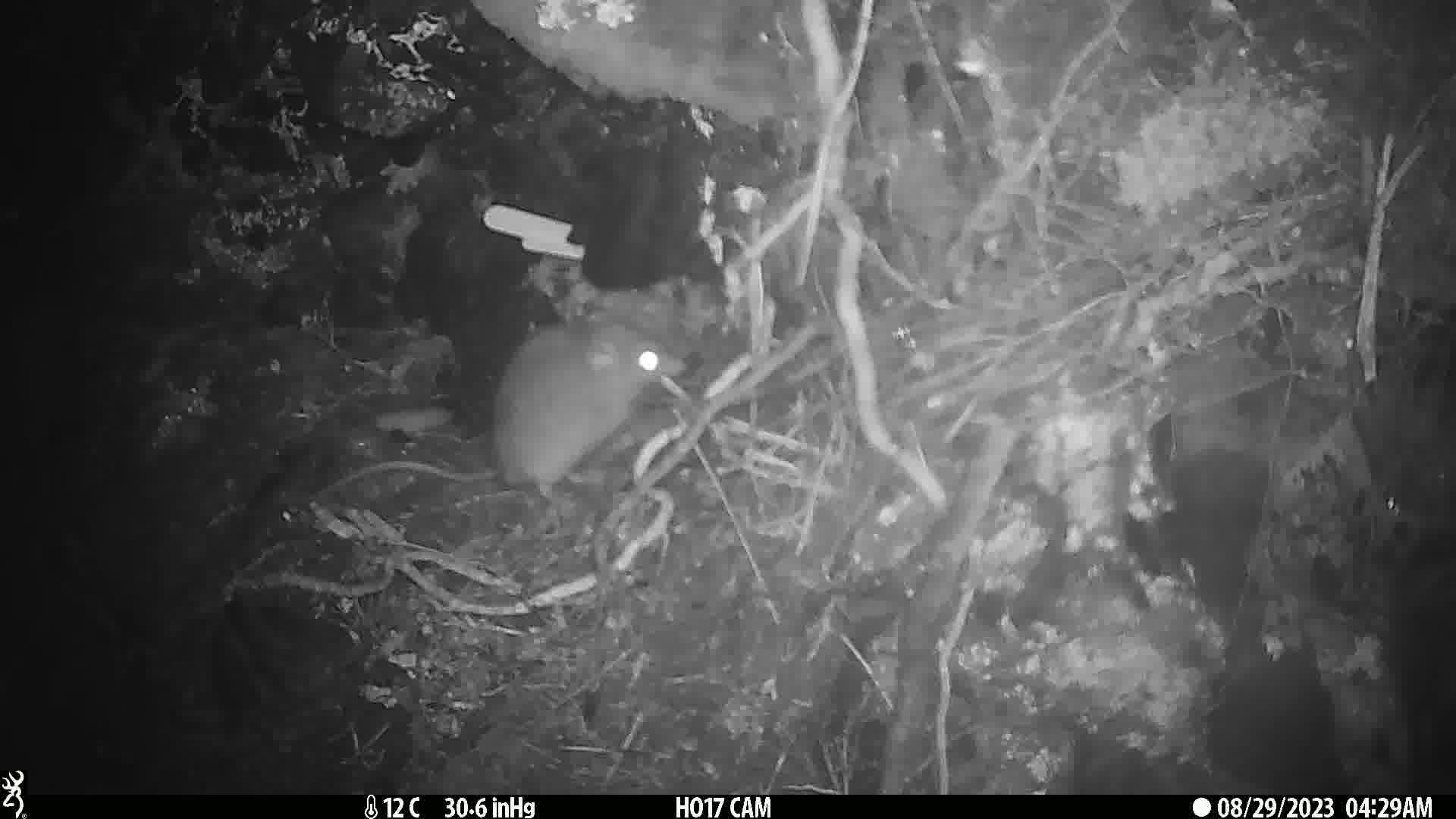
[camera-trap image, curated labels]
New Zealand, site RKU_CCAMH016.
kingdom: Animalia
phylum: Chordata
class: Mammalia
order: Rodentia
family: Muridae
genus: Rattus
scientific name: Rattus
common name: rat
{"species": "rat (Rattus)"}